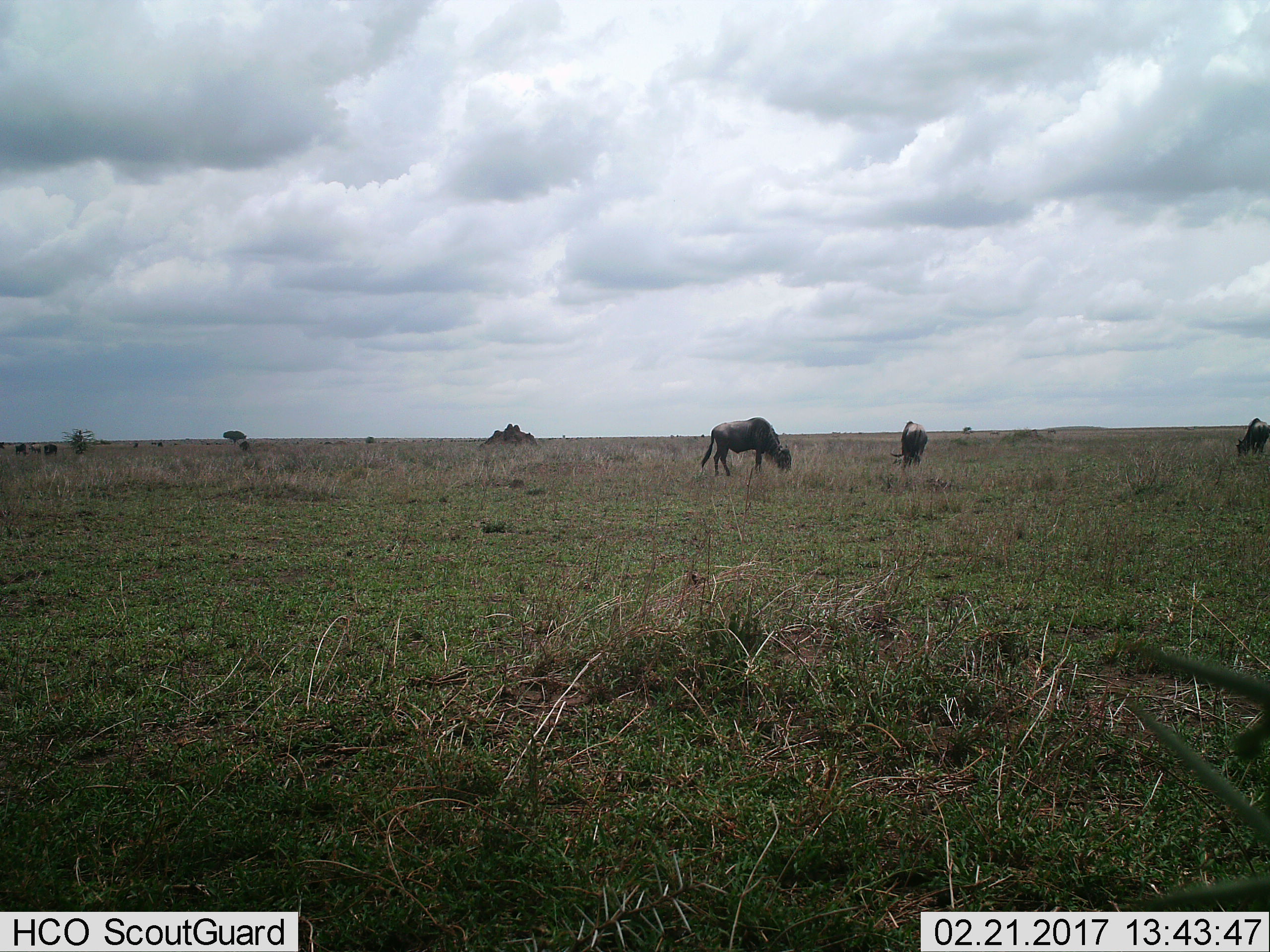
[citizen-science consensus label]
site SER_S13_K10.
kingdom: Animalia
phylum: Chordata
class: Mammalia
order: Artiodactyla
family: Bovidae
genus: Connochaetes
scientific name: Connochaetes taurinus taurinus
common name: blue wildebeest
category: wildebeestblue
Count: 6.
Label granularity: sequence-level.